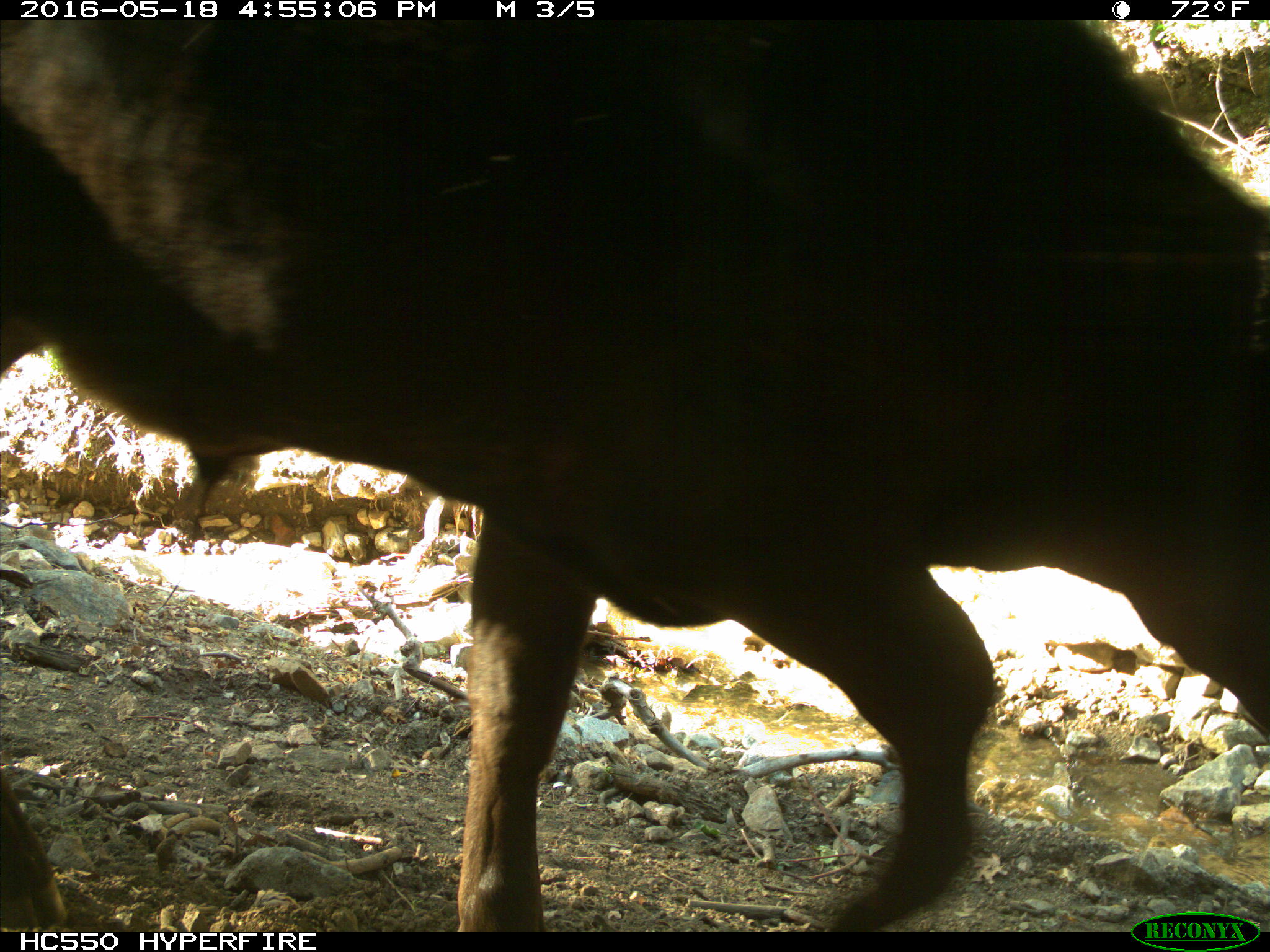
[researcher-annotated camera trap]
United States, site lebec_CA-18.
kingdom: Animalia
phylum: Chordata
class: Mammalia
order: Artiodactyla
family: Bovidae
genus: Bos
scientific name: Bos taurus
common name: domestic cow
Bos taurus (domestic cow).